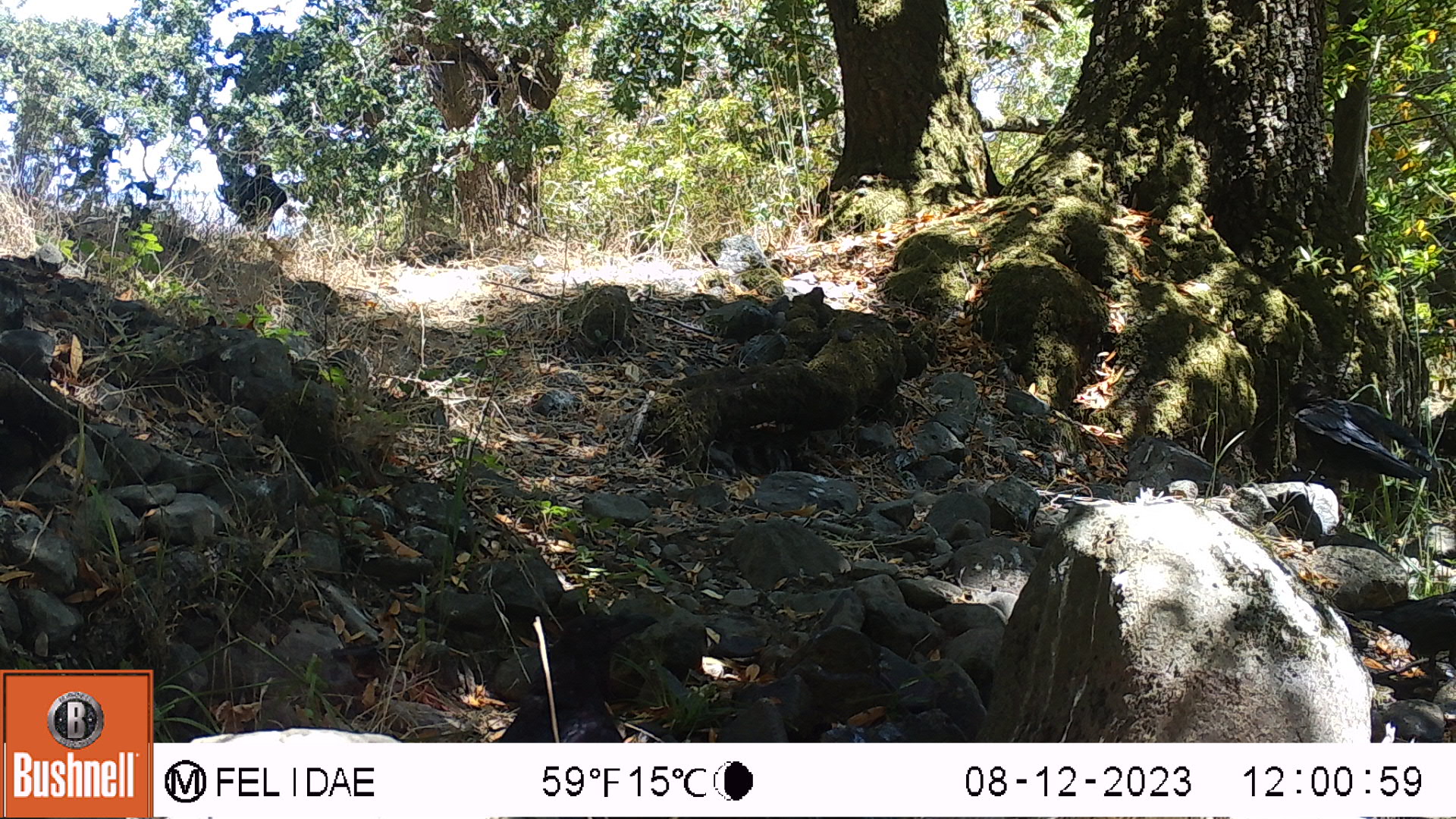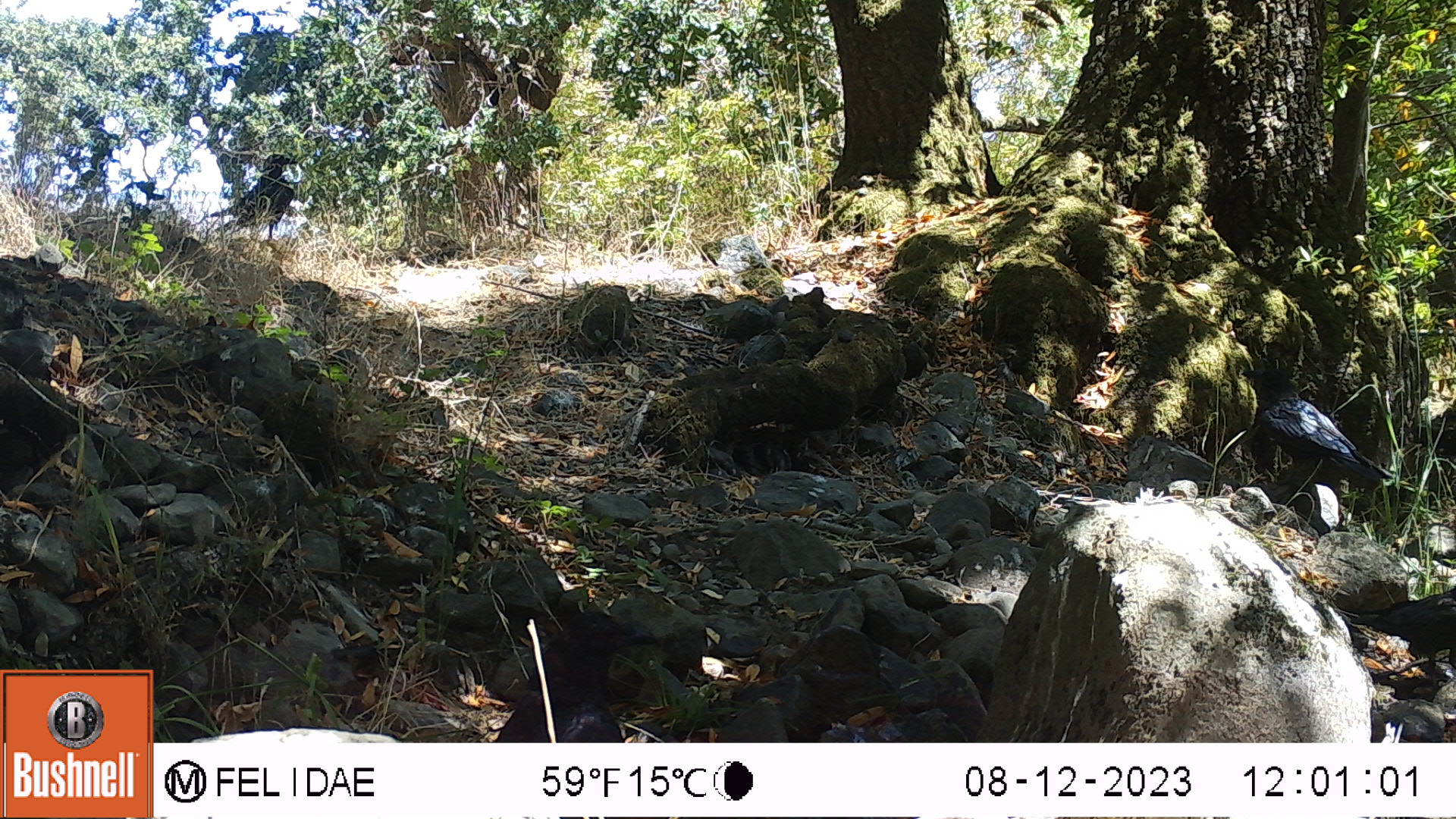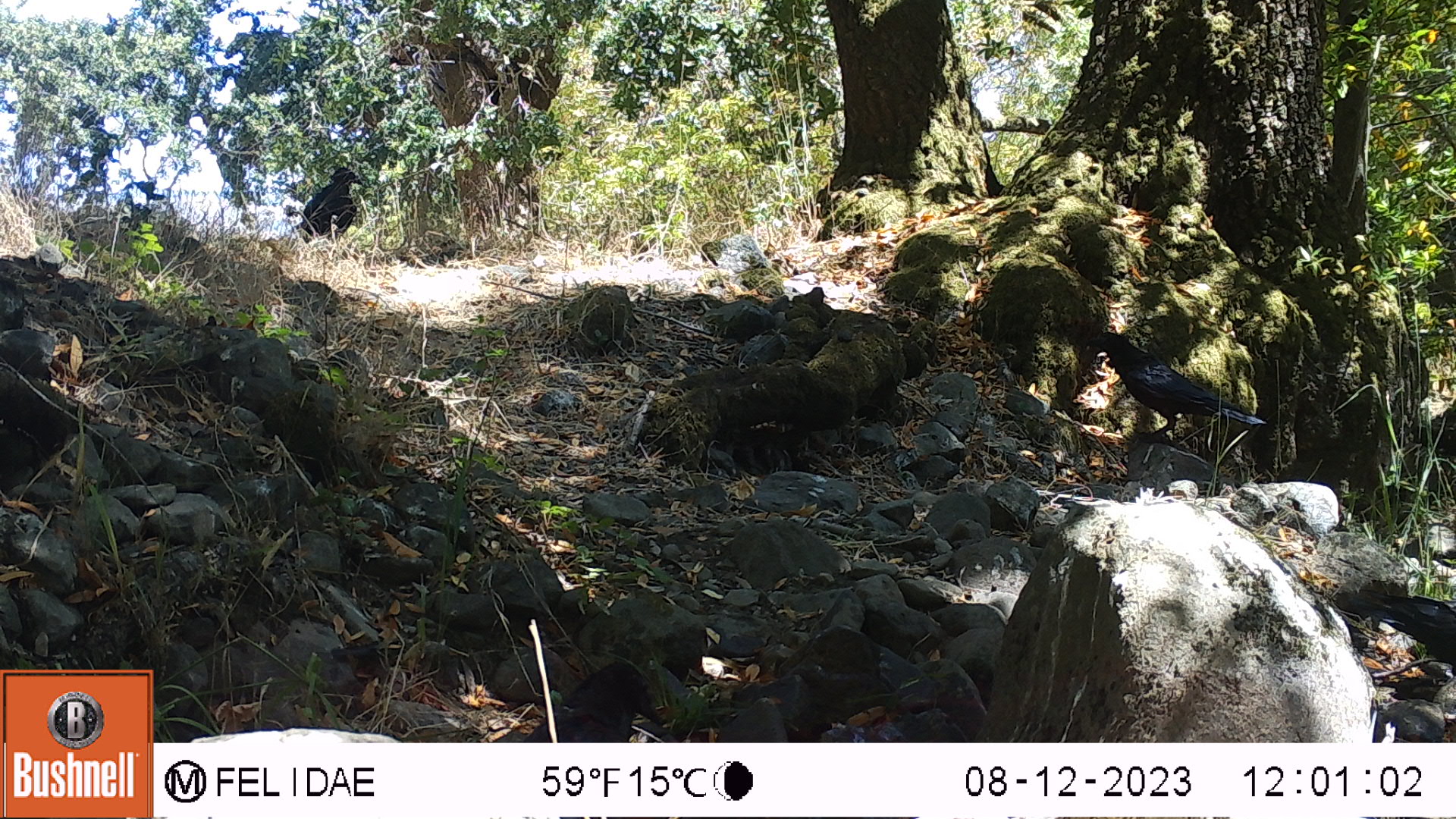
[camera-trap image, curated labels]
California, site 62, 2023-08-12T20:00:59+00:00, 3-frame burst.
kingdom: Animalia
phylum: Chordata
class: Aves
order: Passeriformes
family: Corvidae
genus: Corvus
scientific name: Corvus brachyrhynchos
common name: american crow